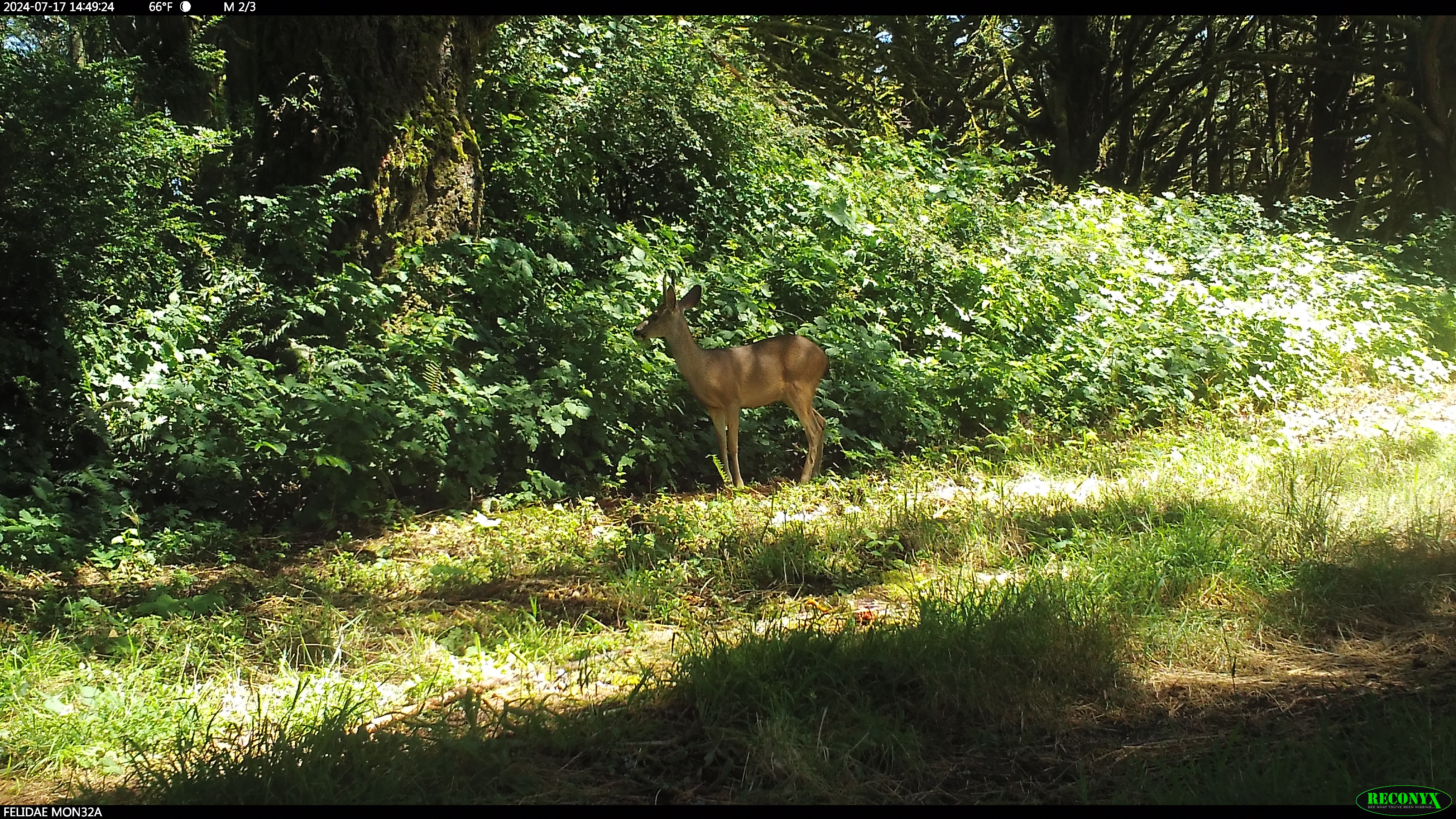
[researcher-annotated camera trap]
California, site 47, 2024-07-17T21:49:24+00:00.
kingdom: Animalia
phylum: Chordata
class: Mammalia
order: Artiodactyla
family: Cervidae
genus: Odocoileus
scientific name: Odocoileus hemionus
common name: mule deer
Mule deer (Odocoileus hemionus).